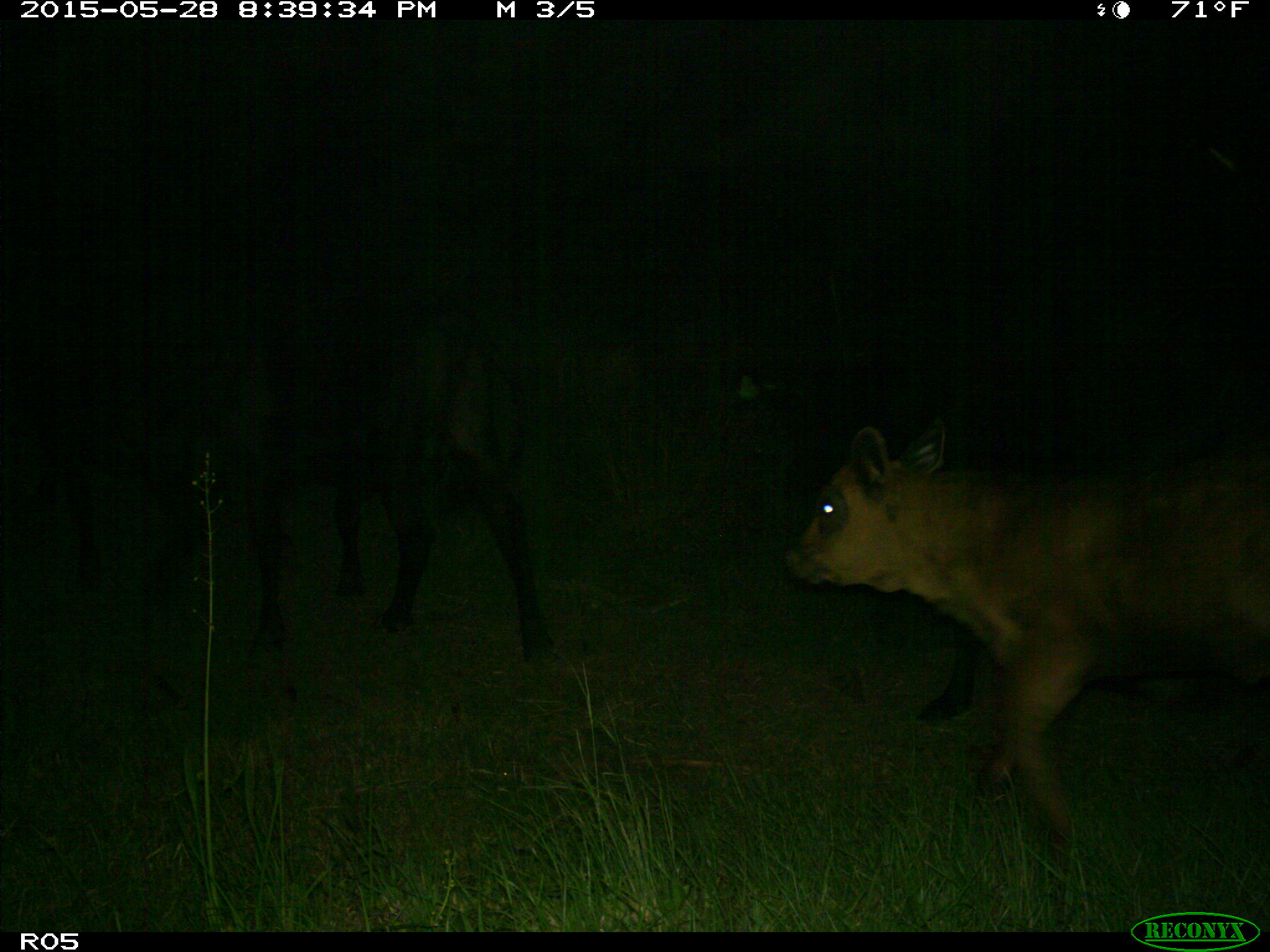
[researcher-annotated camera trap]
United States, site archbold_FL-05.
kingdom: Animalia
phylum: Chordata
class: Mammalia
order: Artiodactyla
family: Bovidae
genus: Bos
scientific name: Bos taurus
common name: domestic cow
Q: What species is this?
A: Bos taurus (domestic cow).